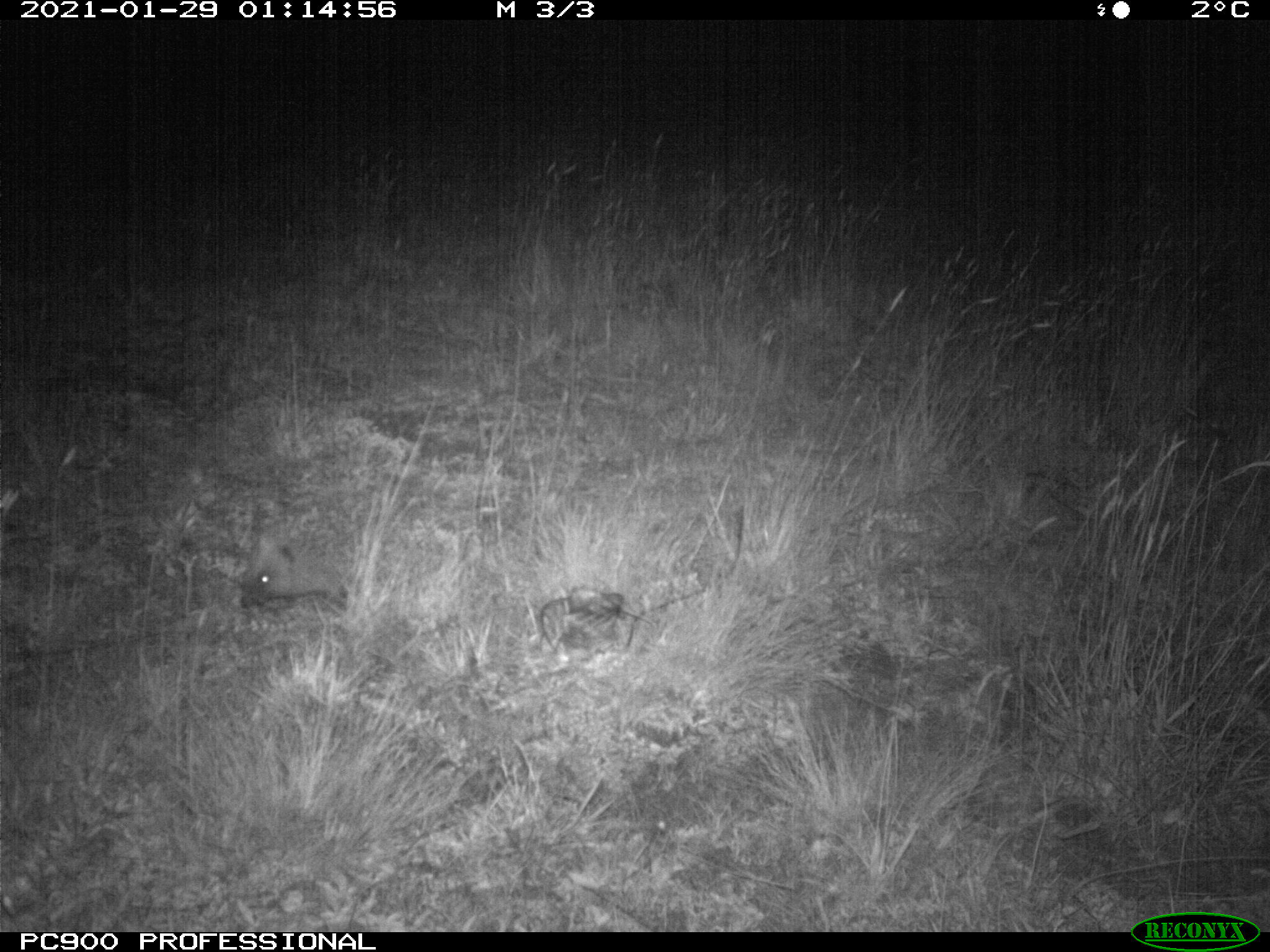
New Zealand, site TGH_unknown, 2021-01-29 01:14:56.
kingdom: Animalia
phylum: Chordata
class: Mammalia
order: Eulipotyphla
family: Erinaceidae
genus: Erinaceus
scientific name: Erinaceus europaeus europaeus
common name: european hedgehog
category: hedgehog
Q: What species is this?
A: Hedgehog (european hedgehog) (Erinaceus europaeus europaeus).